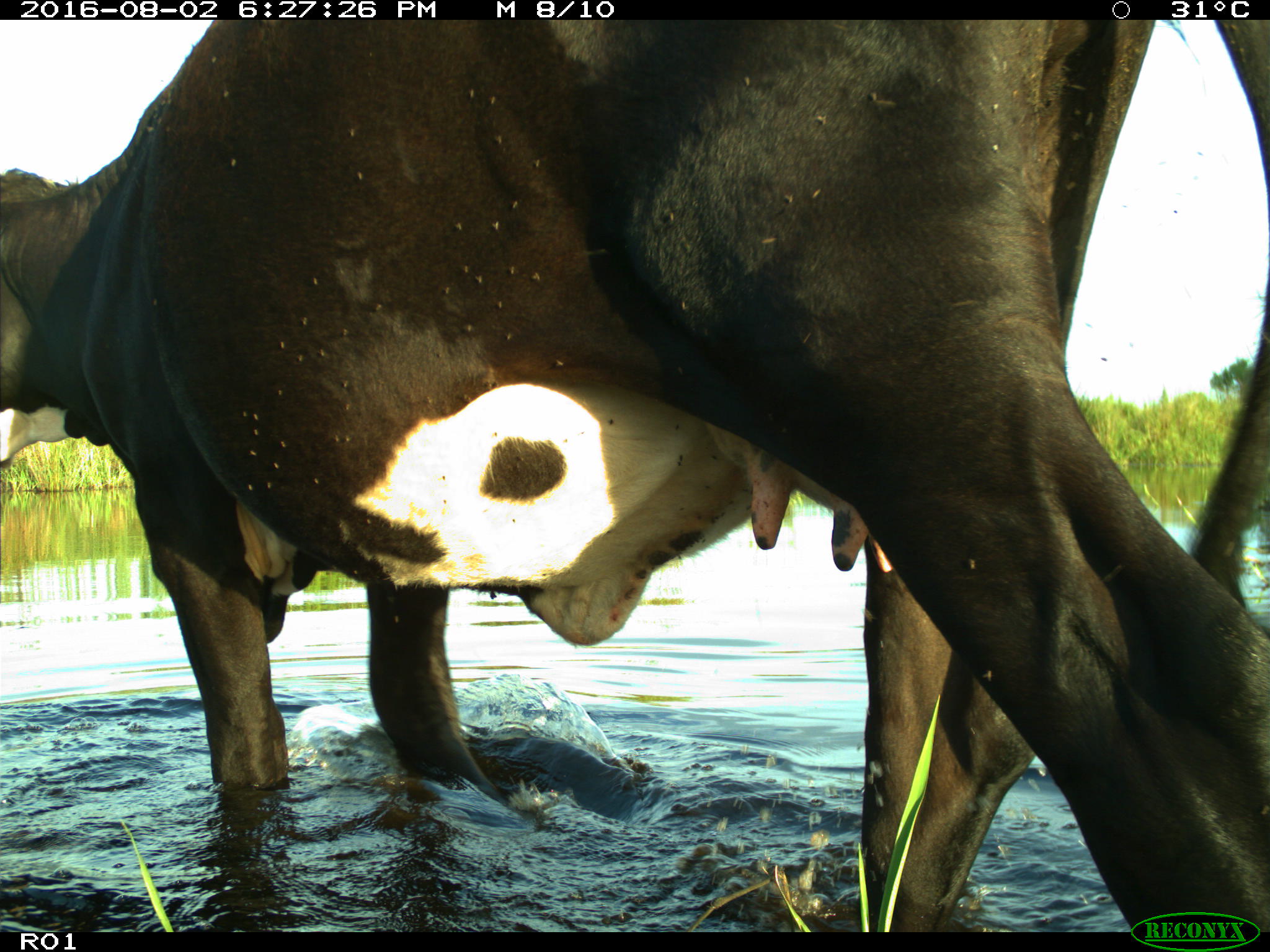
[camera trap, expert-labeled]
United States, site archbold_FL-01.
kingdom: Animalia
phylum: Chordata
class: Mammalia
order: Artiodactyla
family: Bovidae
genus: Bos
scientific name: Bos taurus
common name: domestic cow